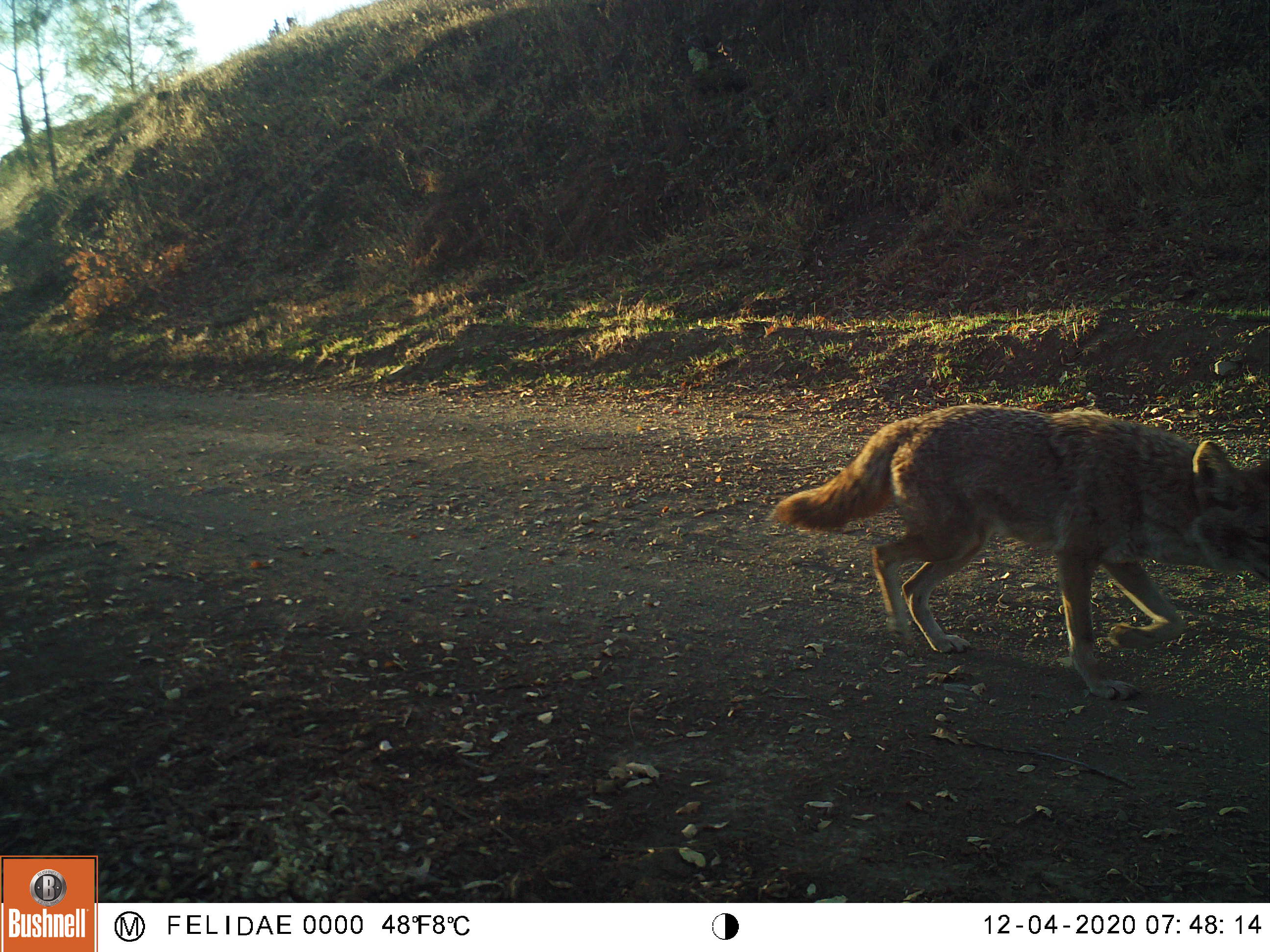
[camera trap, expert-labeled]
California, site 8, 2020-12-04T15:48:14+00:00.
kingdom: Animalia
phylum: Chordata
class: Mammalia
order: Carnivora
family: Canidae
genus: Canis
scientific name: Canis latrans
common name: coyote